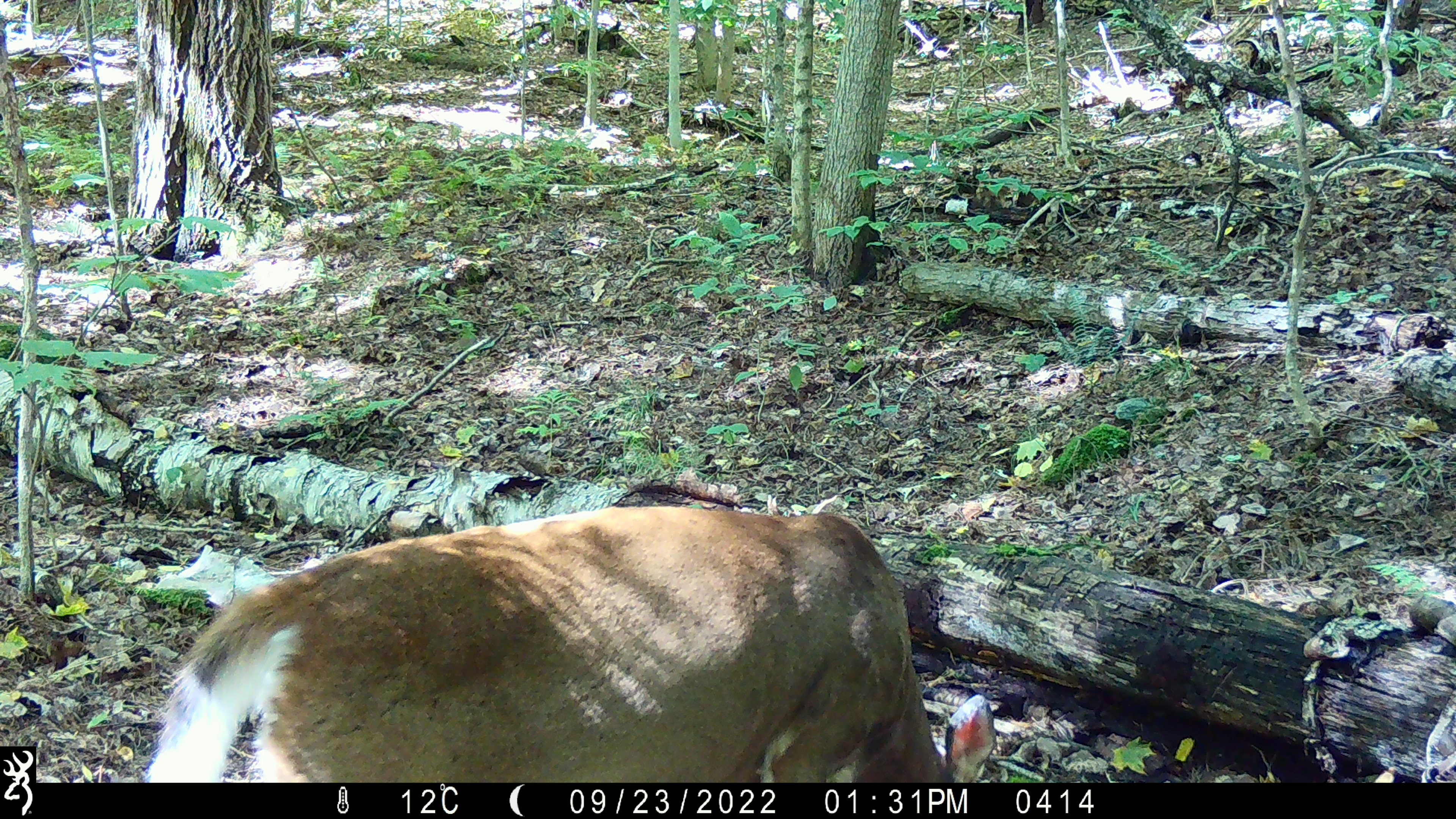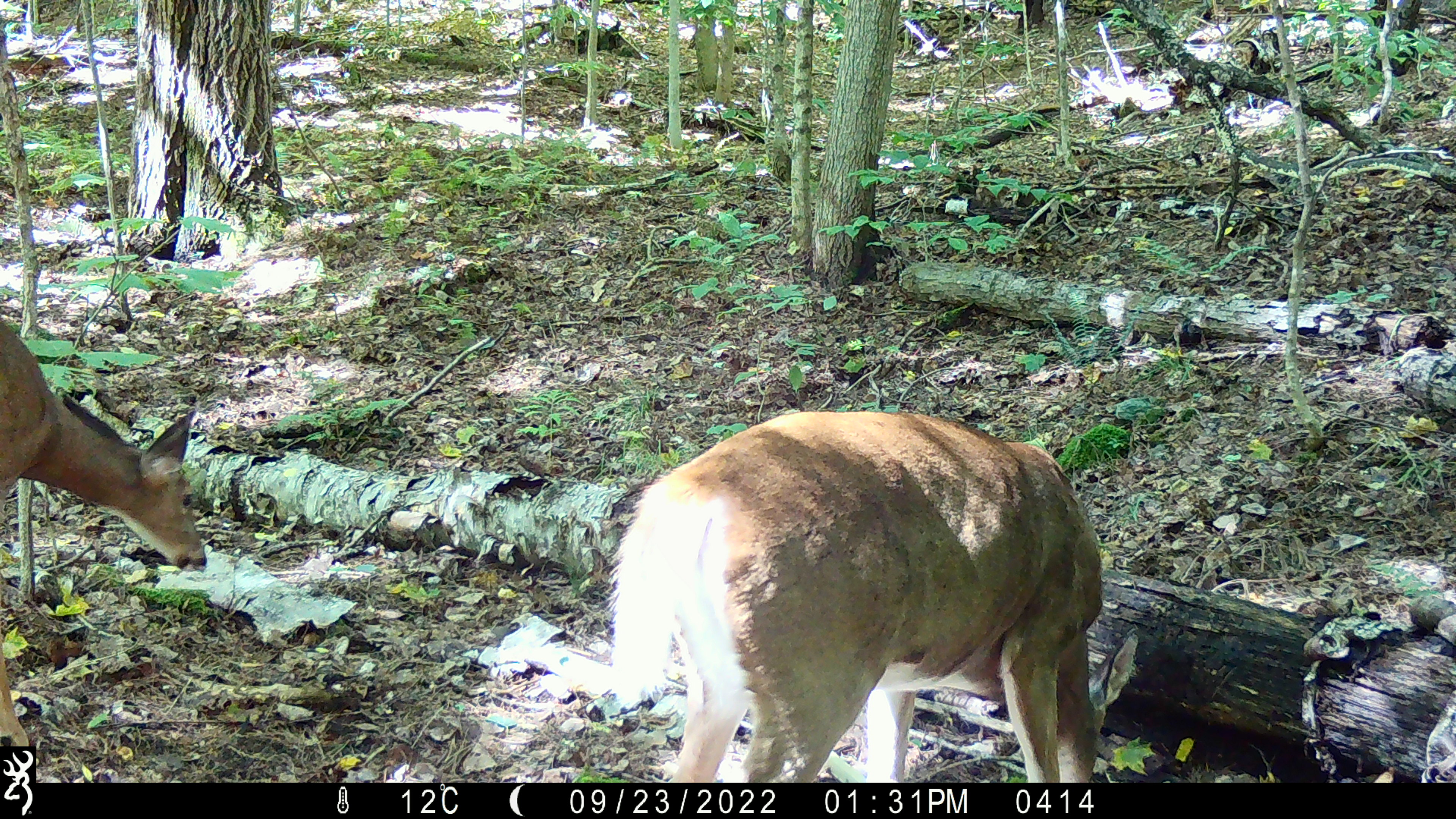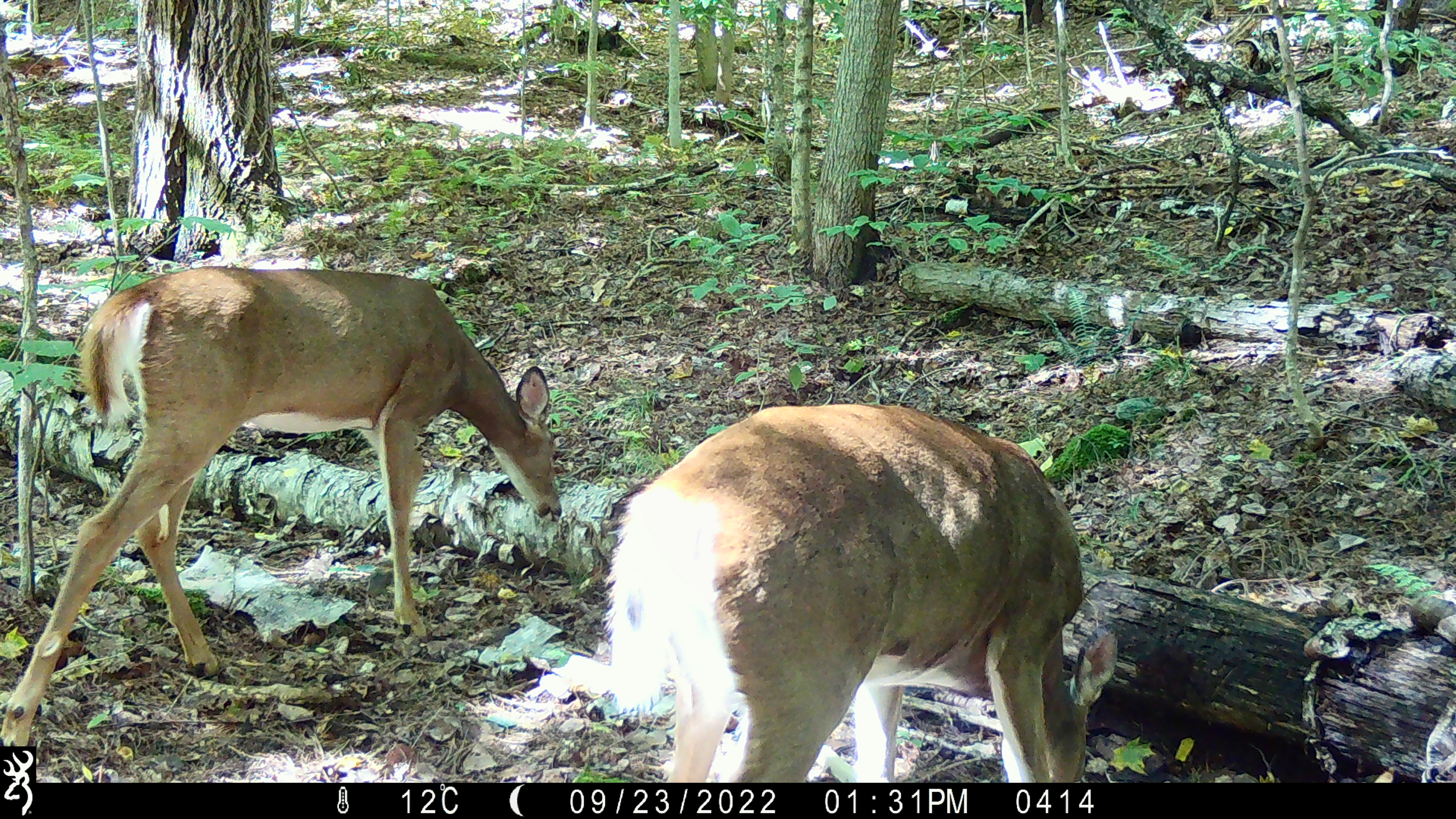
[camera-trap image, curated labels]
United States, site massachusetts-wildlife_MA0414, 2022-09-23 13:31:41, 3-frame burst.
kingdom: Animalia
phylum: Chordata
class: Mammalia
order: Artiodactyla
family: Cervidae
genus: Odocoileus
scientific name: Odocoileus virginianus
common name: white-tailed deer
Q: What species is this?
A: White-tailed deer (Odocoileus virginianus).